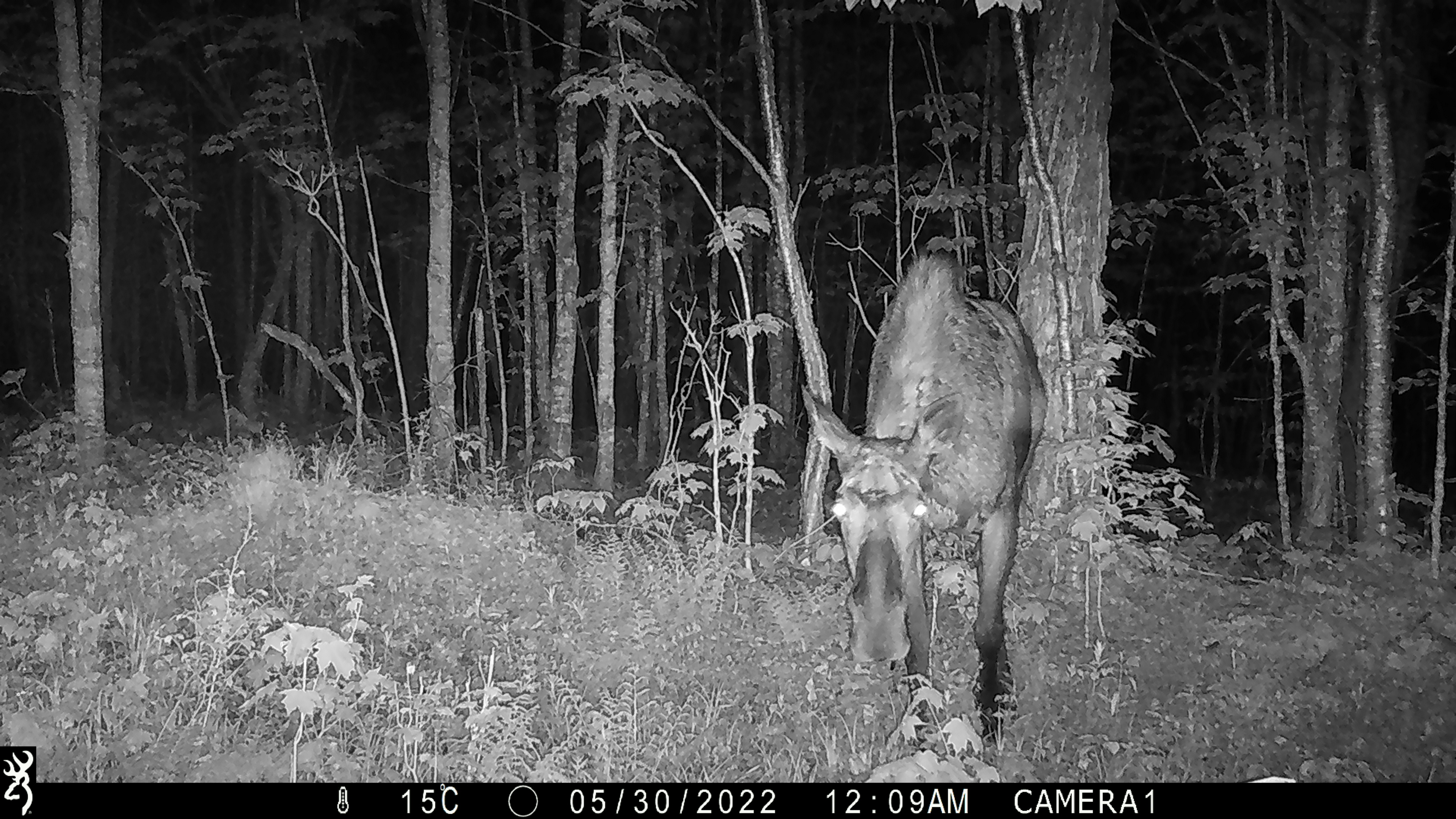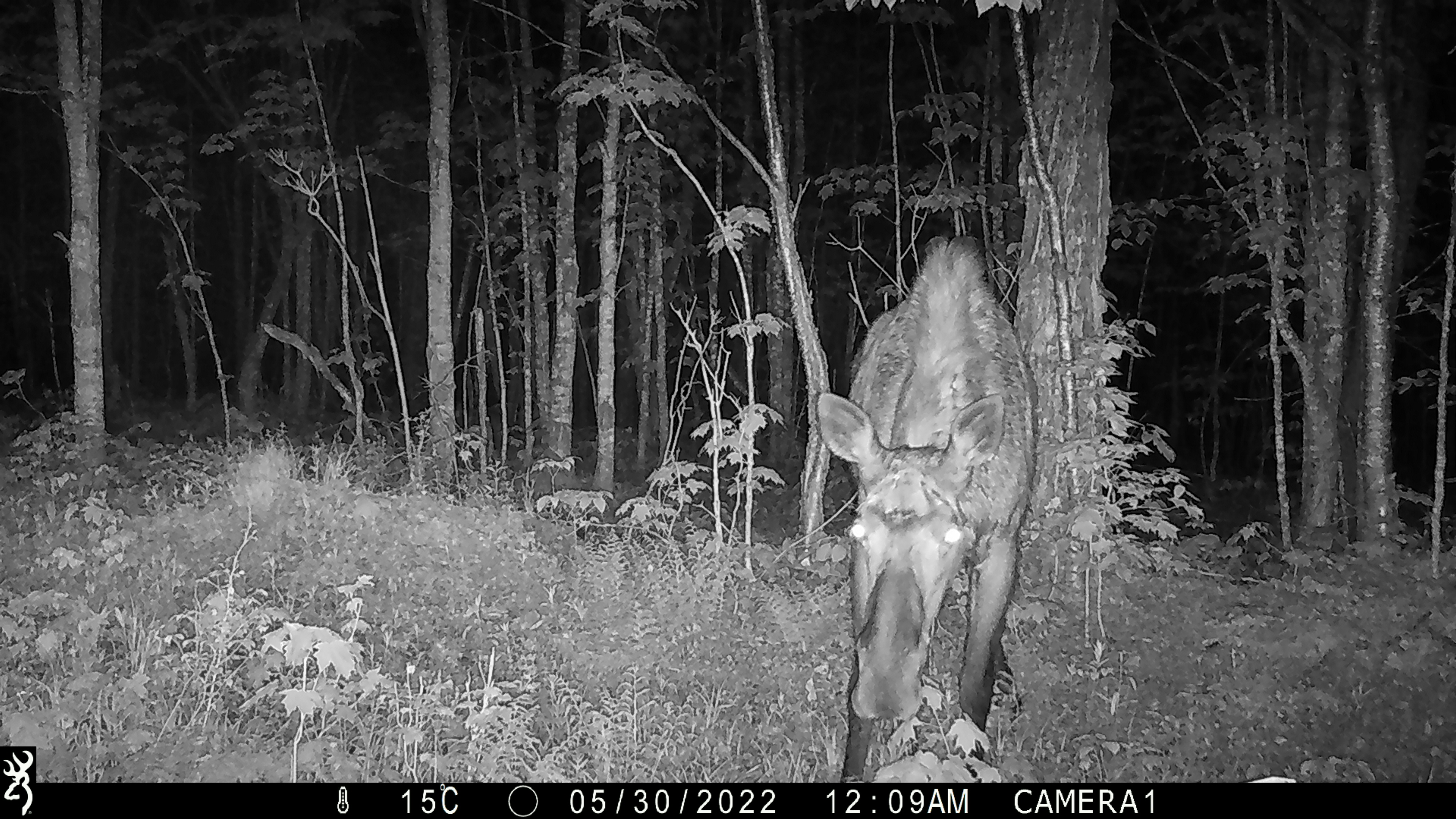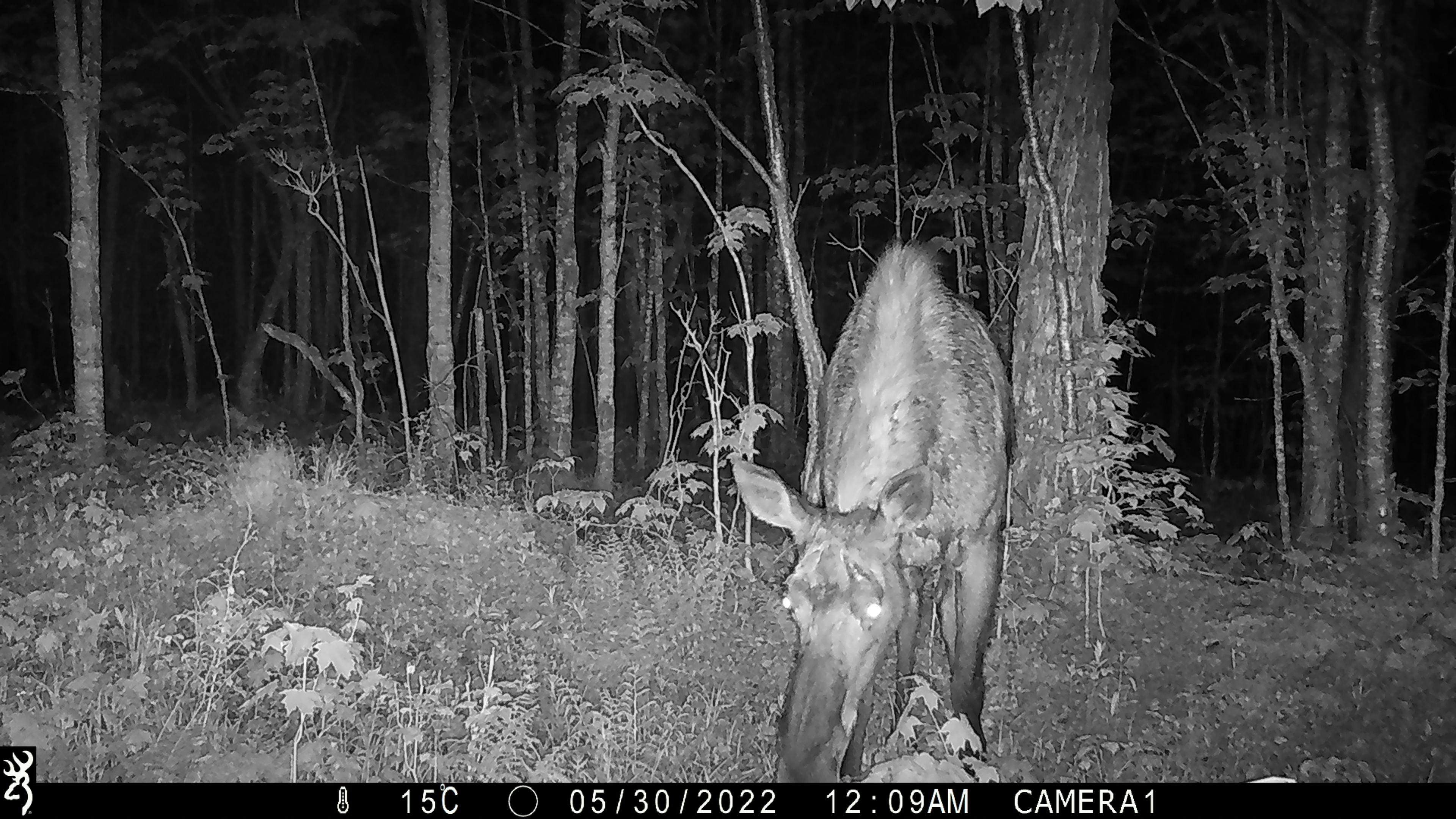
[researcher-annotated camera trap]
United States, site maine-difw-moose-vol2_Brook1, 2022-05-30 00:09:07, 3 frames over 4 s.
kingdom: Animalia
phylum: Chordata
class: Mammalia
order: Artiodactyla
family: Cervidae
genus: Alces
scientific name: Alces alces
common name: moose